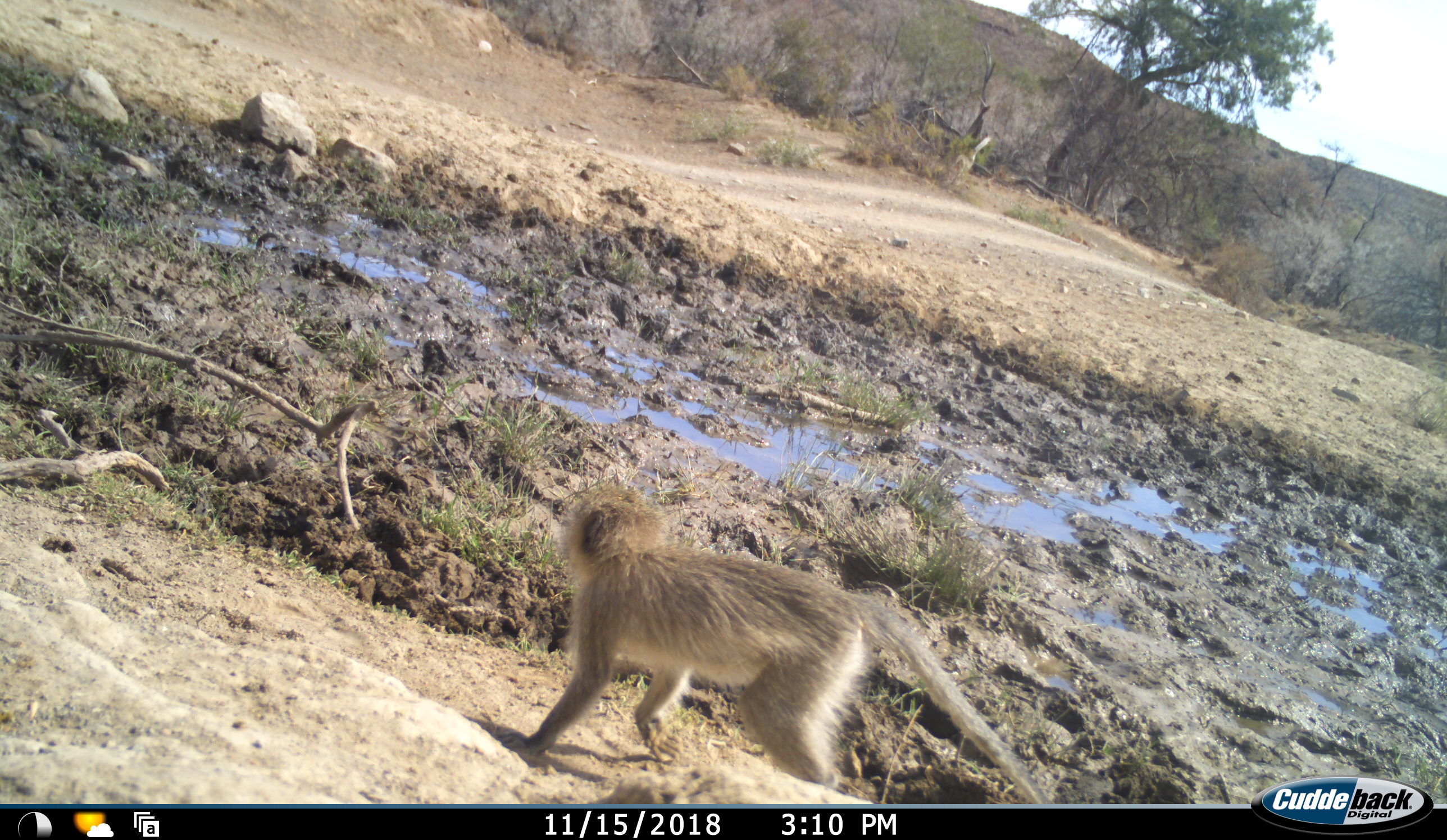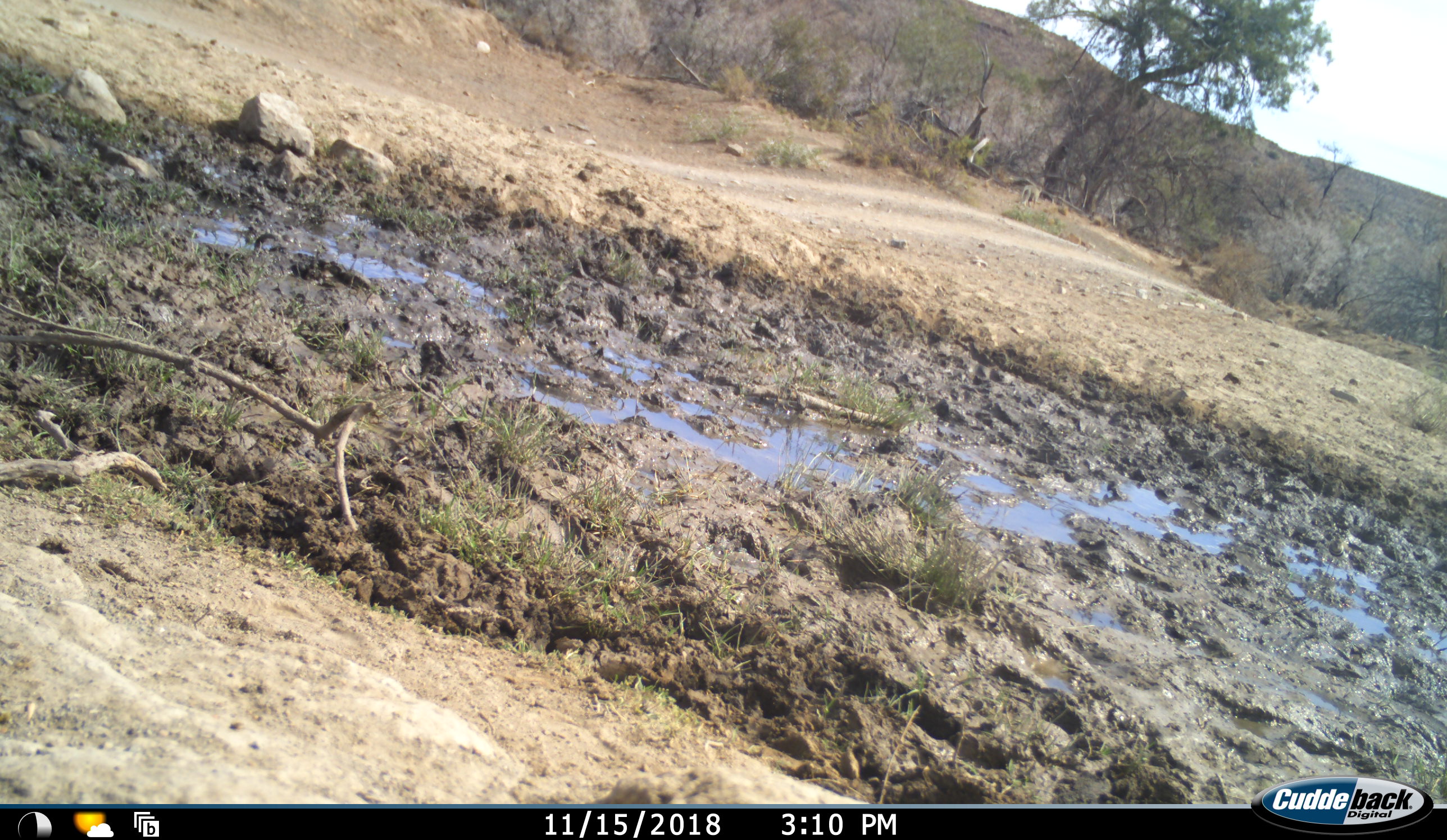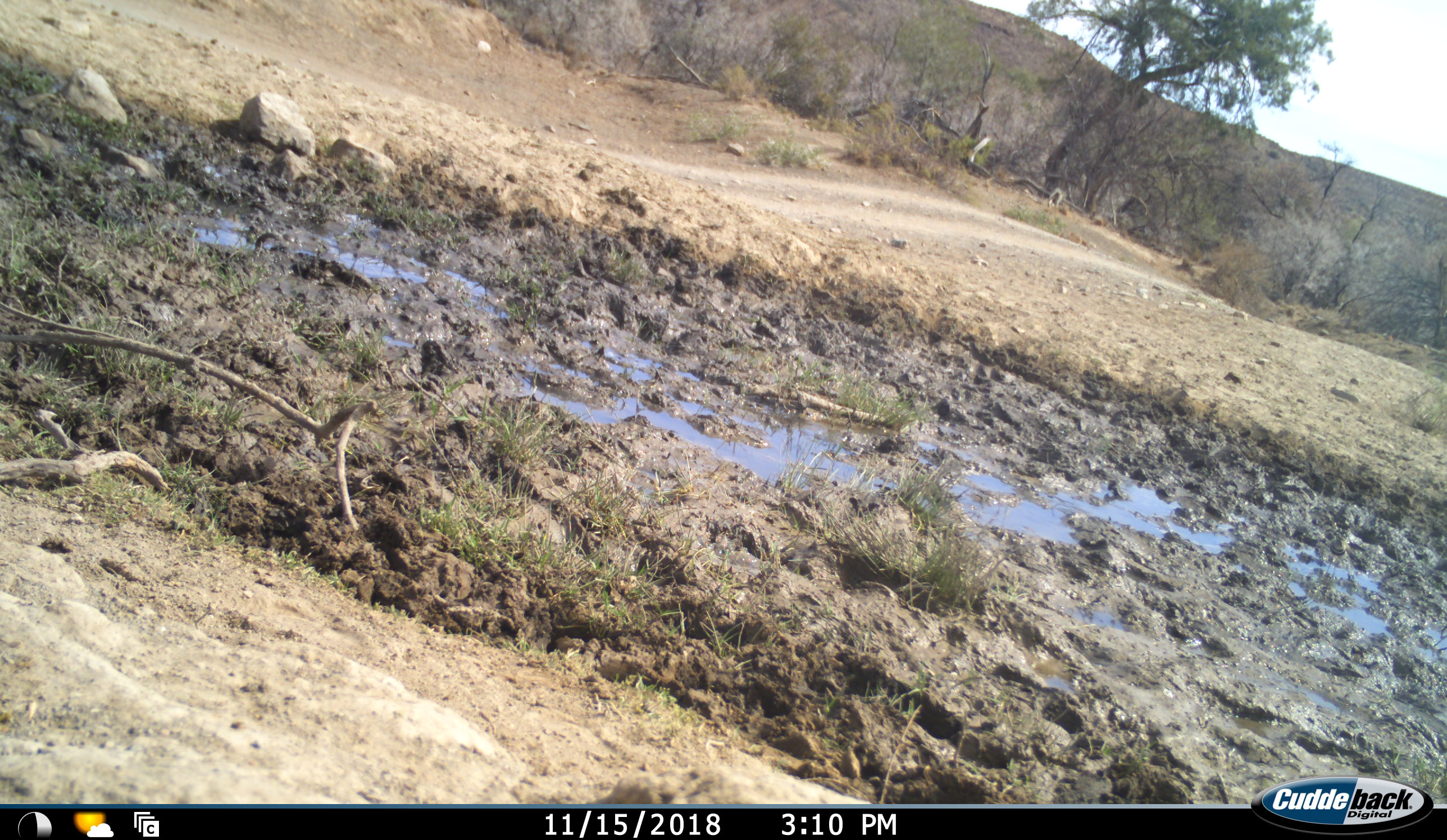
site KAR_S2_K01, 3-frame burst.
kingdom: Animalia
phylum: Chordata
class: Mammalia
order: Primates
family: Cercopithecidae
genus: Chlorocebus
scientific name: Chlorocebus pygerythrus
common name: vervet monkey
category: monkeyvervet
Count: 2.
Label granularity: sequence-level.